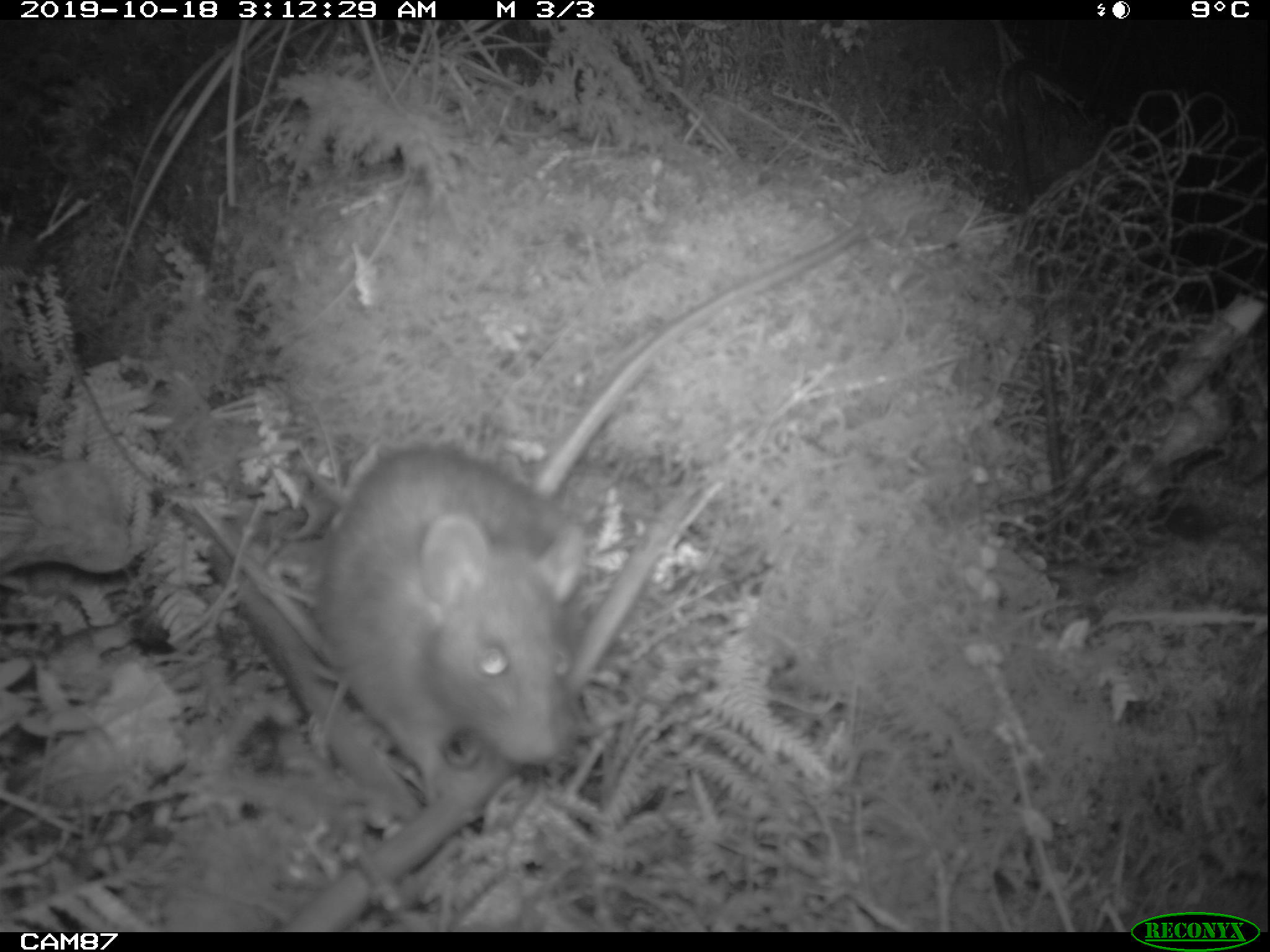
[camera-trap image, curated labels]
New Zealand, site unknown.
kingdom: Animalia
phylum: Chordata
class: Mammalia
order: Rodentia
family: Muridae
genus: Rattus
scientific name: Rattus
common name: rat